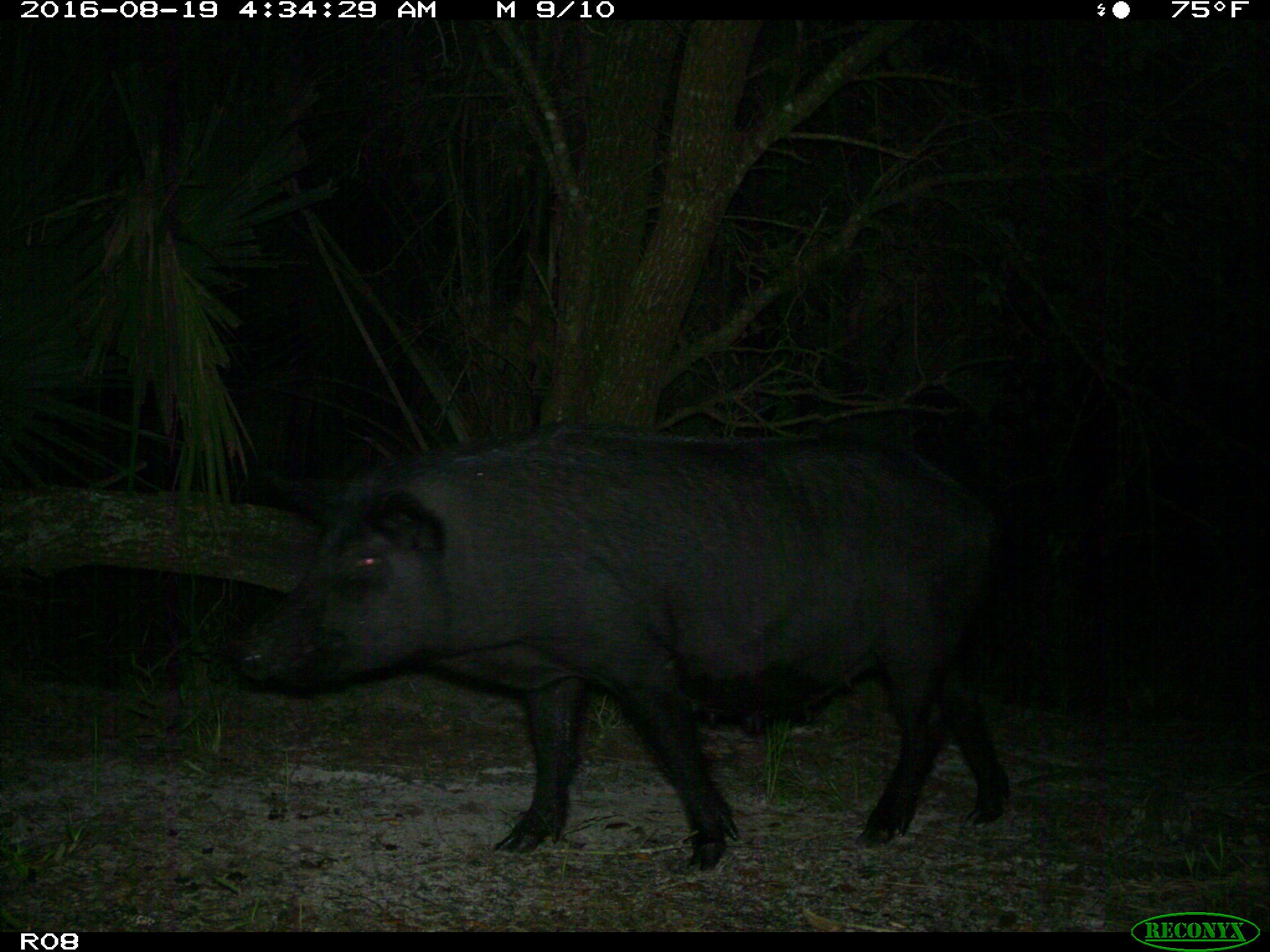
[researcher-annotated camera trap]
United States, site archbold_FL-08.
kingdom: Animalia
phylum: Chordata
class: Mammalia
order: Artiodactyla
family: Suidae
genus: Sus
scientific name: Sus scrofa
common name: wild boar